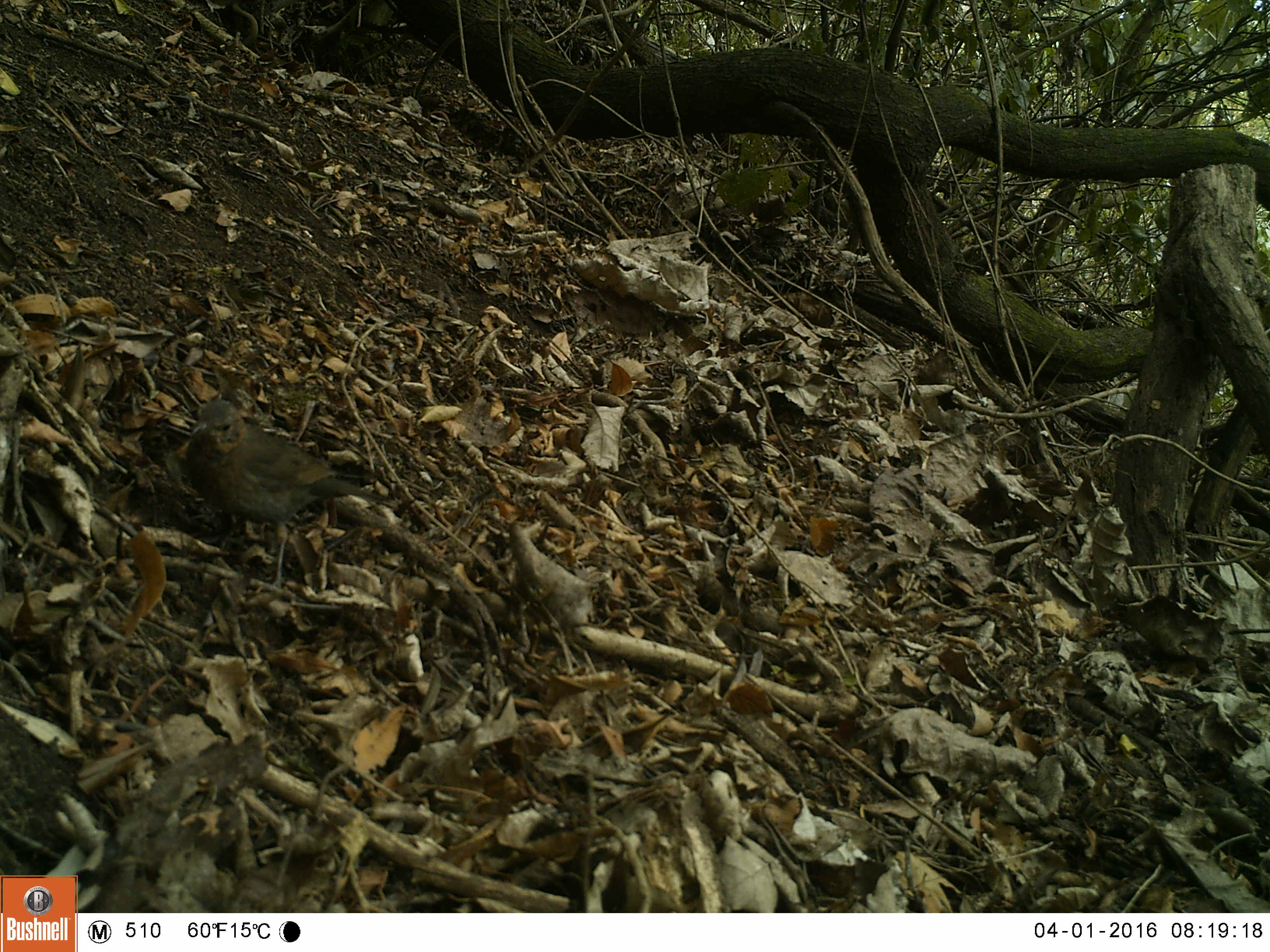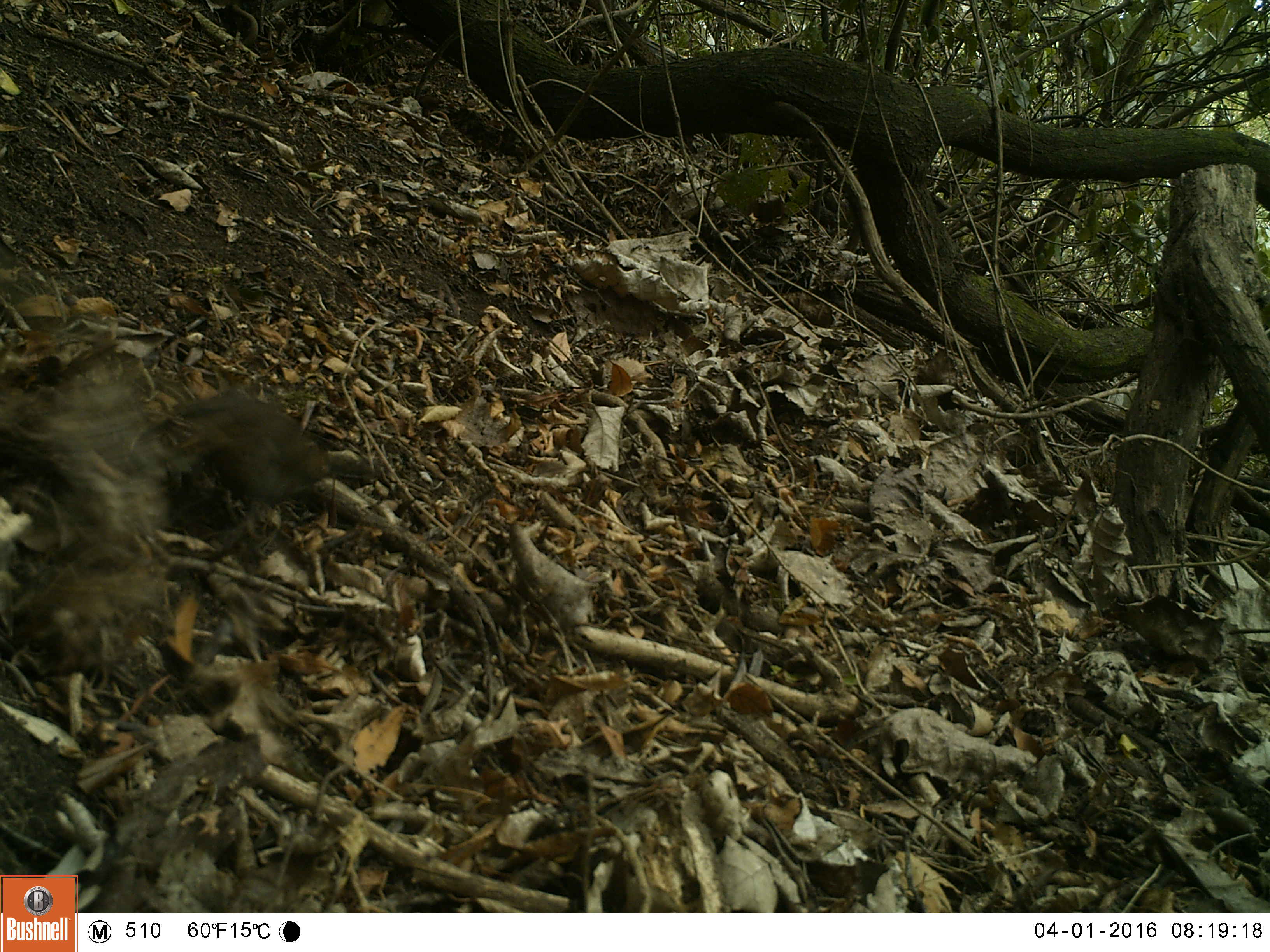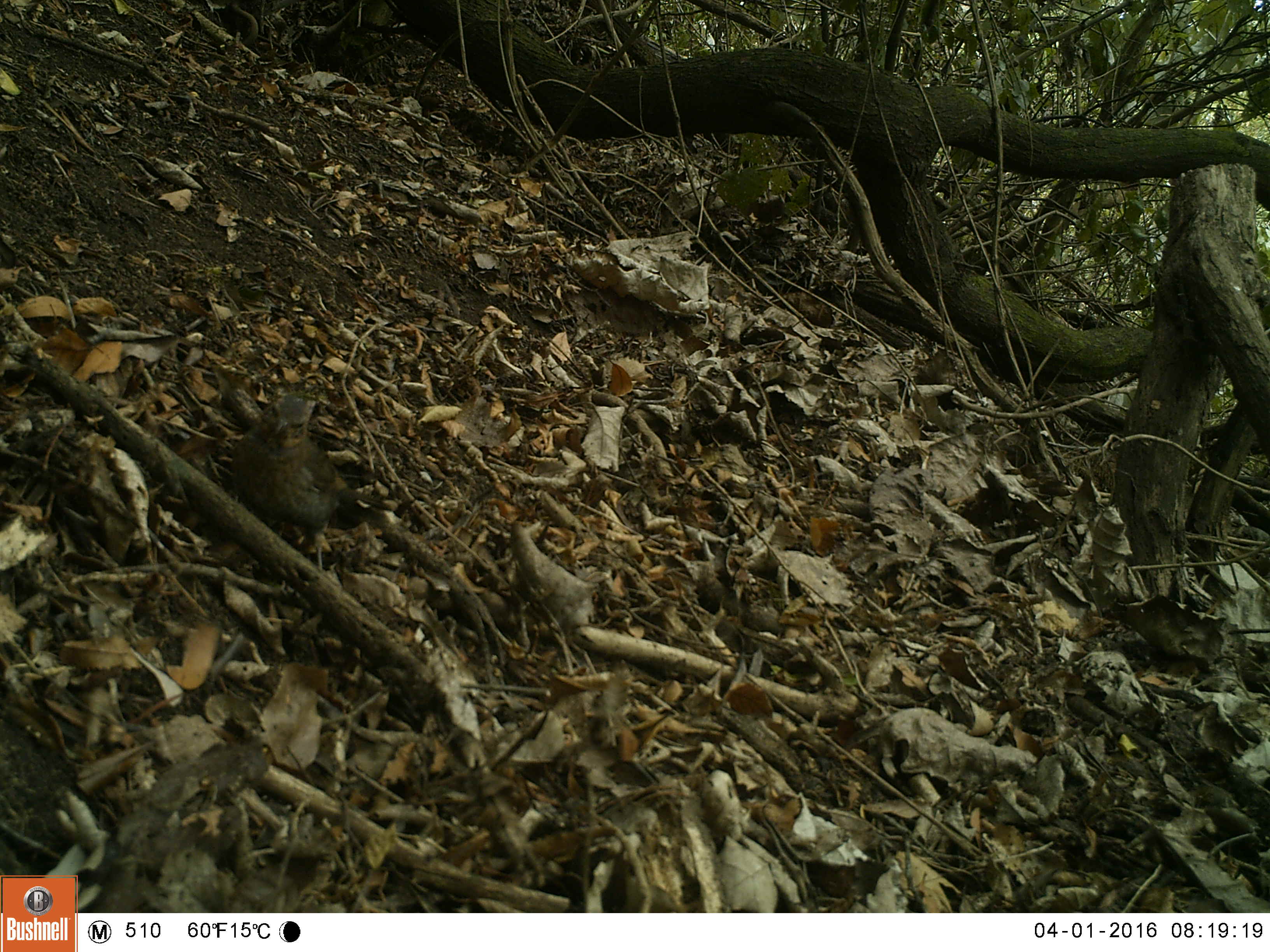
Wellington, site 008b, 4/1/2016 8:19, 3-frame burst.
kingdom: Animalia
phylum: Chordata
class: Aves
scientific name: Aves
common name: bird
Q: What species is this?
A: Bird (Aves).